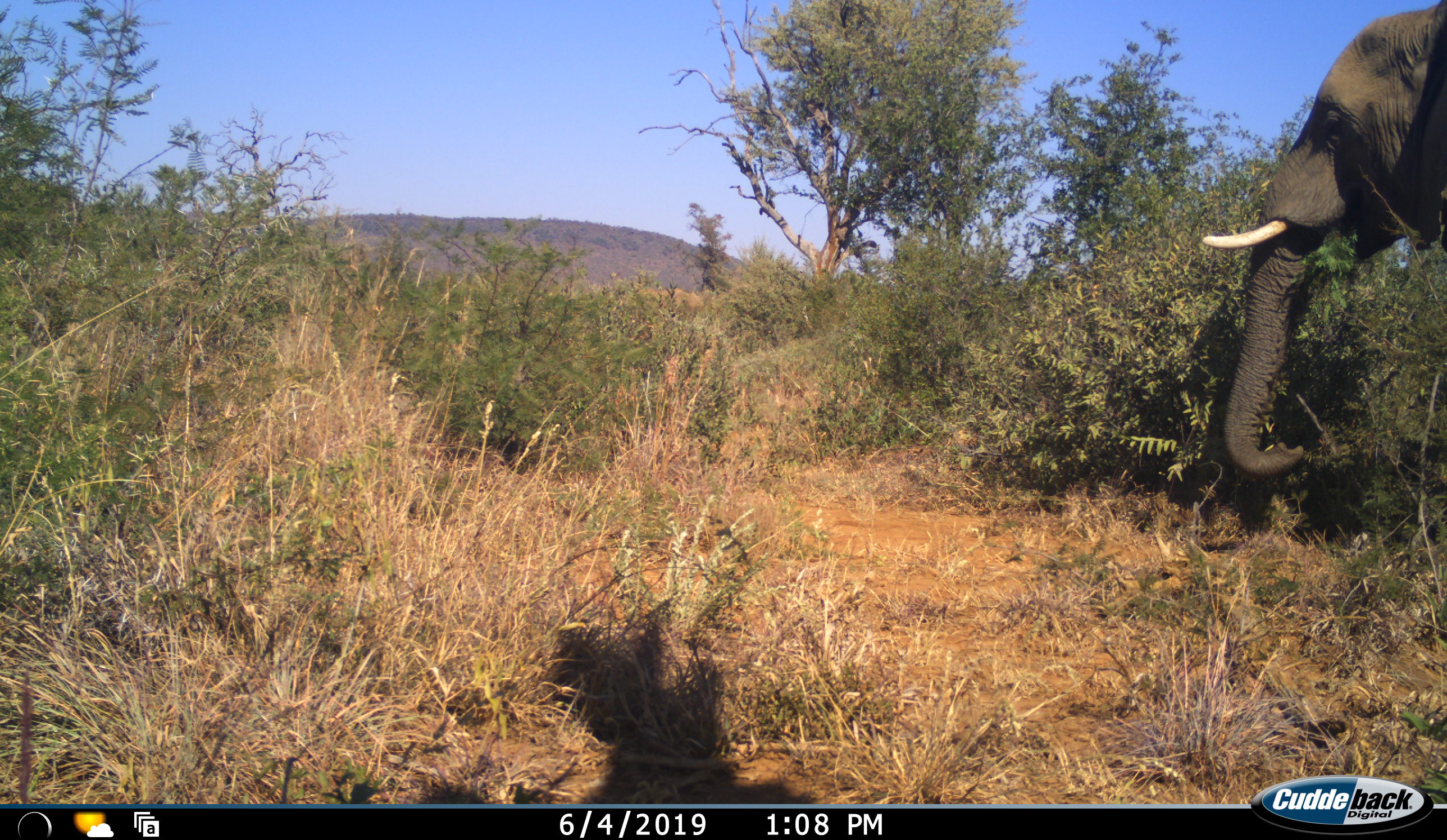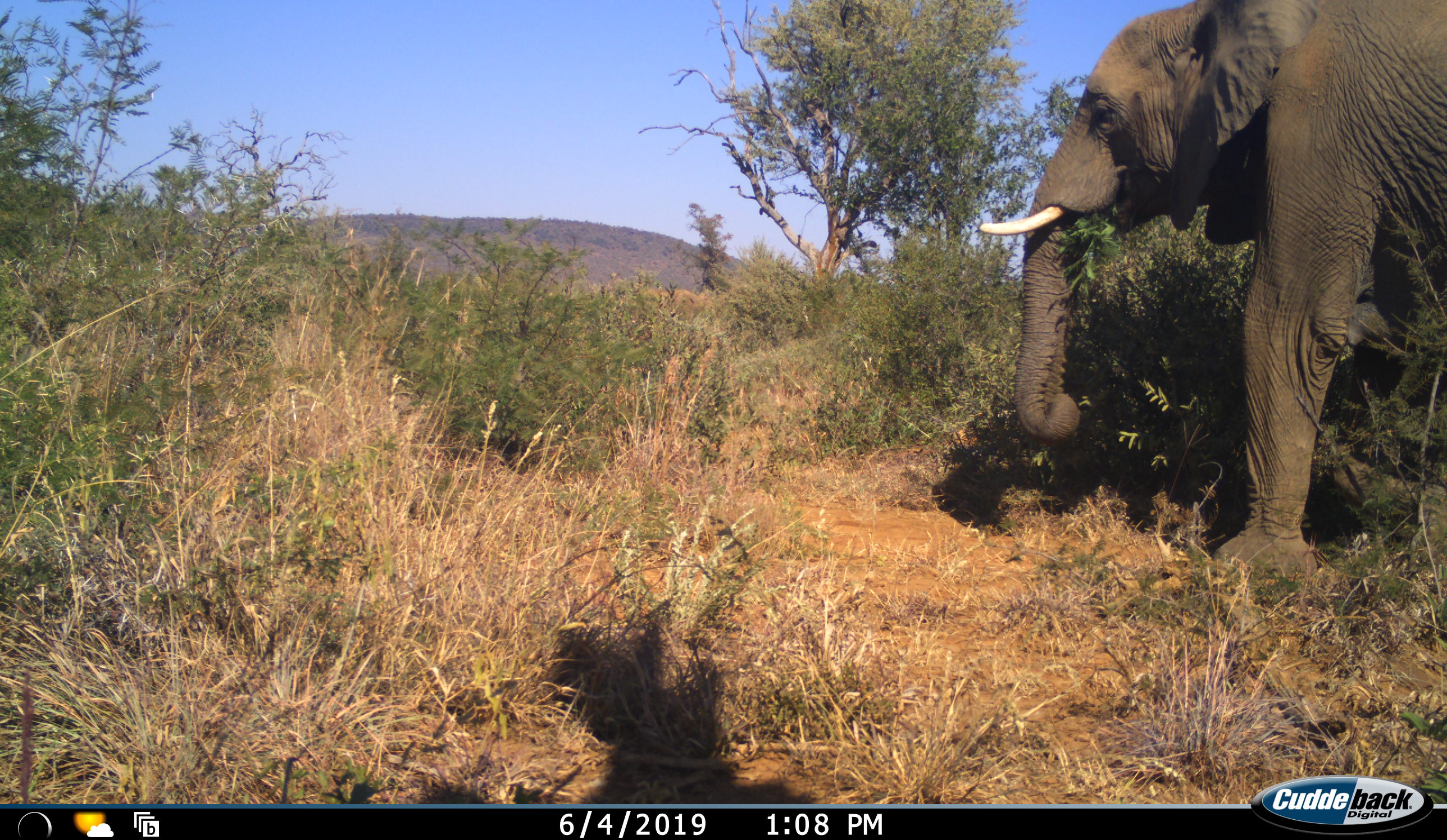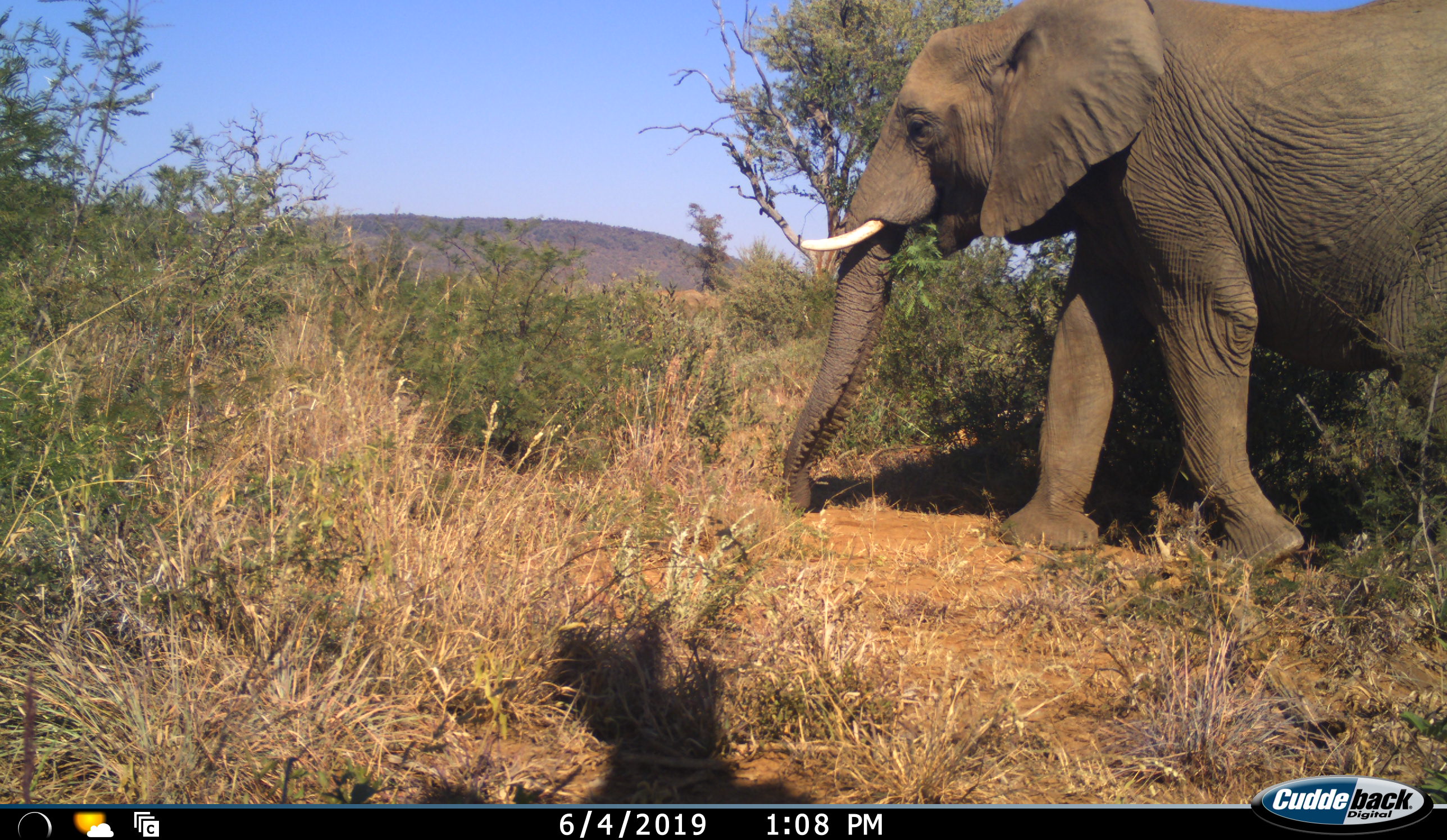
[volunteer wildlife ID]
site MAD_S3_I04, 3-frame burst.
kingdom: Animalia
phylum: Chordata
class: Mammalia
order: Proboscidea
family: Elephantidae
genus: Loxodonta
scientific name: Loxodonta africana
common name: african bush elephant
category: elephant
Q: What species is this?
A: Elephant (african bush elephant) (Loxodonta africana).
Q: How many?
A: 1.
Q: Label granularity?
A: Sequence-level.